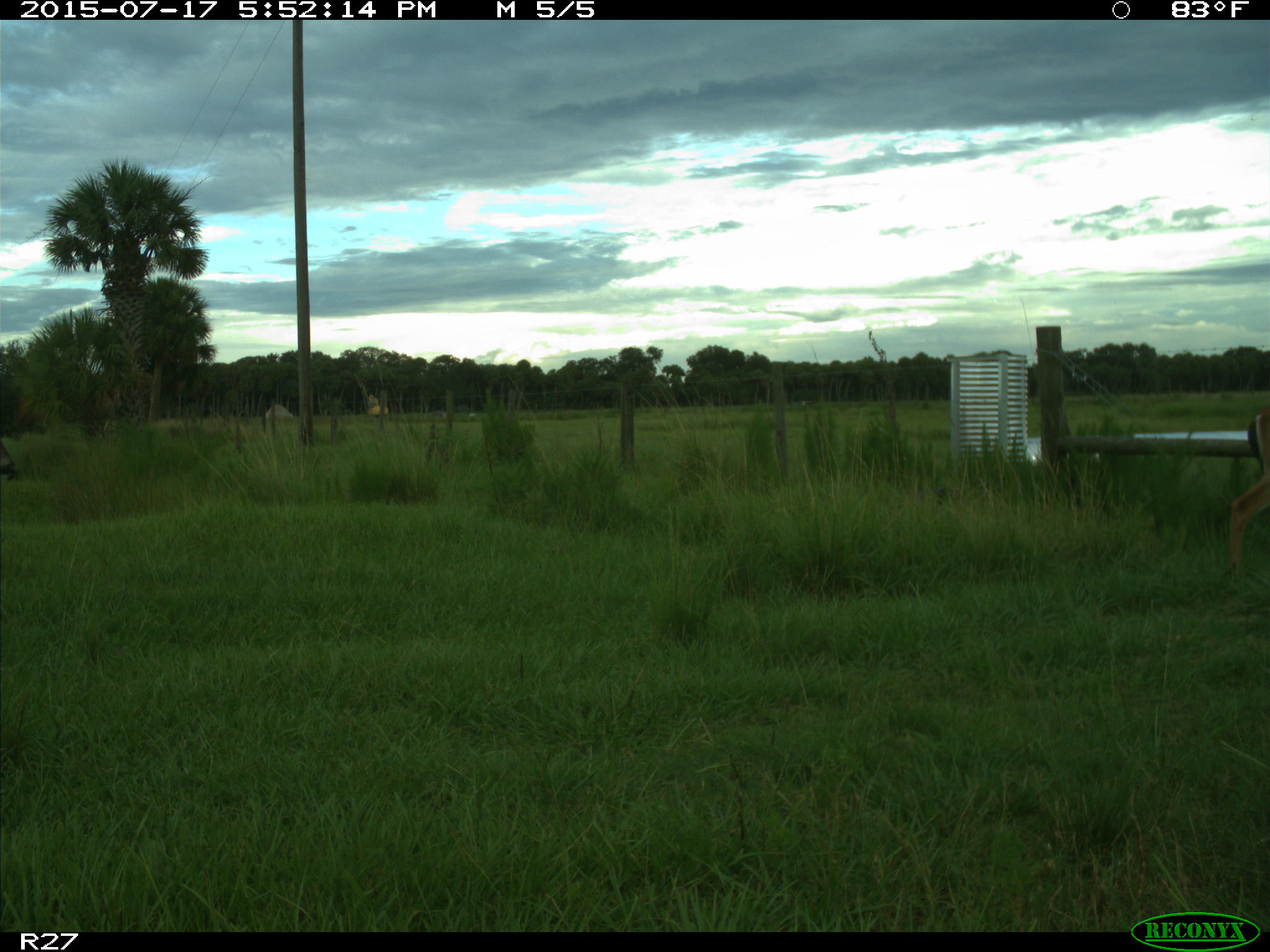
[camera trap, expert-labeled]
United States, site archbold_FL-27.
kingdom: Animalia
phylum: Chordata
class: Mammalia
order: Artiodactyla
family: Cervidae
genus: Odocoileus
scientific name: Odocoileus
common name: deer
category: unidentified deer